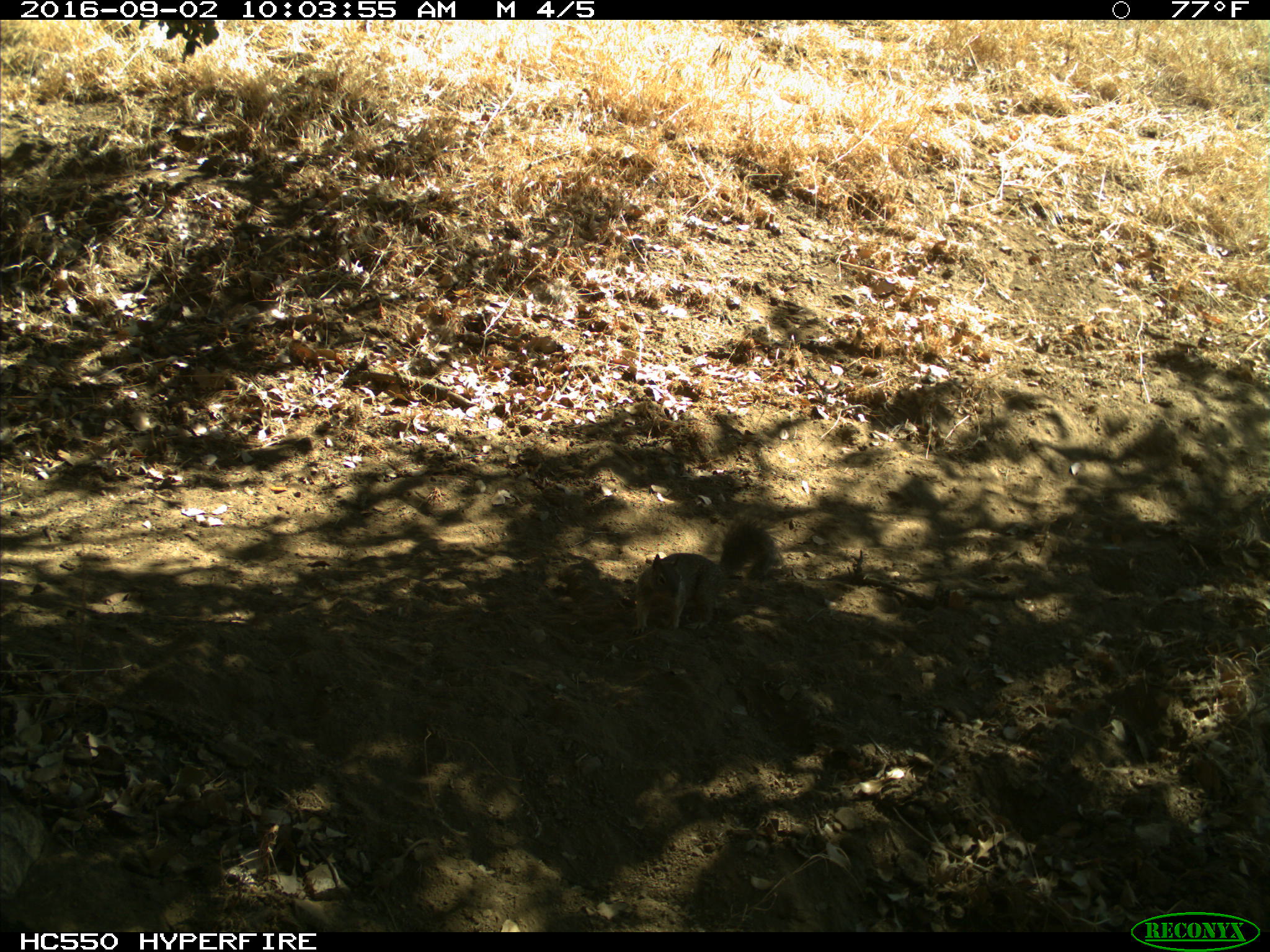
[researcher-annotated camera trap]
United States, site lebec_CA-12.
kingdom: Animalia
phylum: Chordata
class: Mammalia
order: Rodentia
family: Sciuridae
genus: Otospermophilus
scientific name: Otospermophilus beecheyi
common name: california ground squirrel